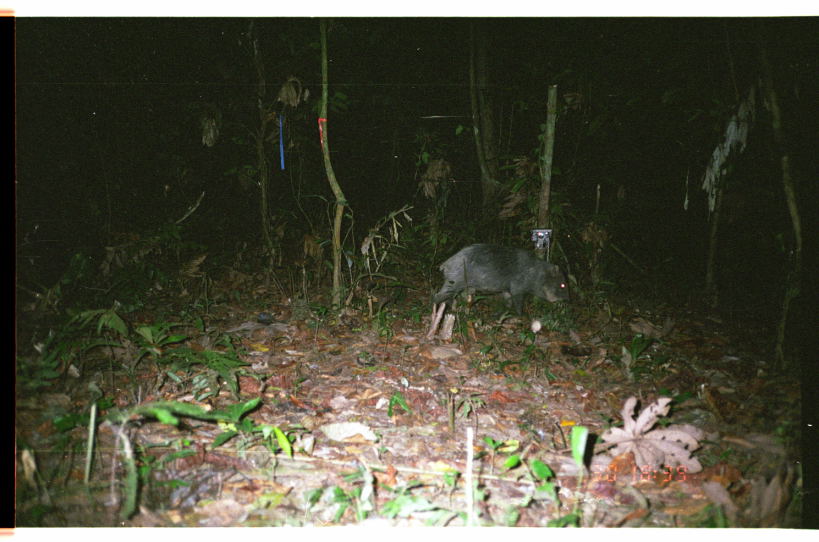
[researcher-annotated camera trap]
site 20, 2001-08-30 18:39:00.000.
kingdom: Animalia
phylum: Chordata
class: Mammalia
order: Artiodactyla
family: Tayassuidae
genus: Tayassu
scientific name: Tayassu pecari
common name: white-lipped peccary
Tayassu pecari (white-lipped peccary).